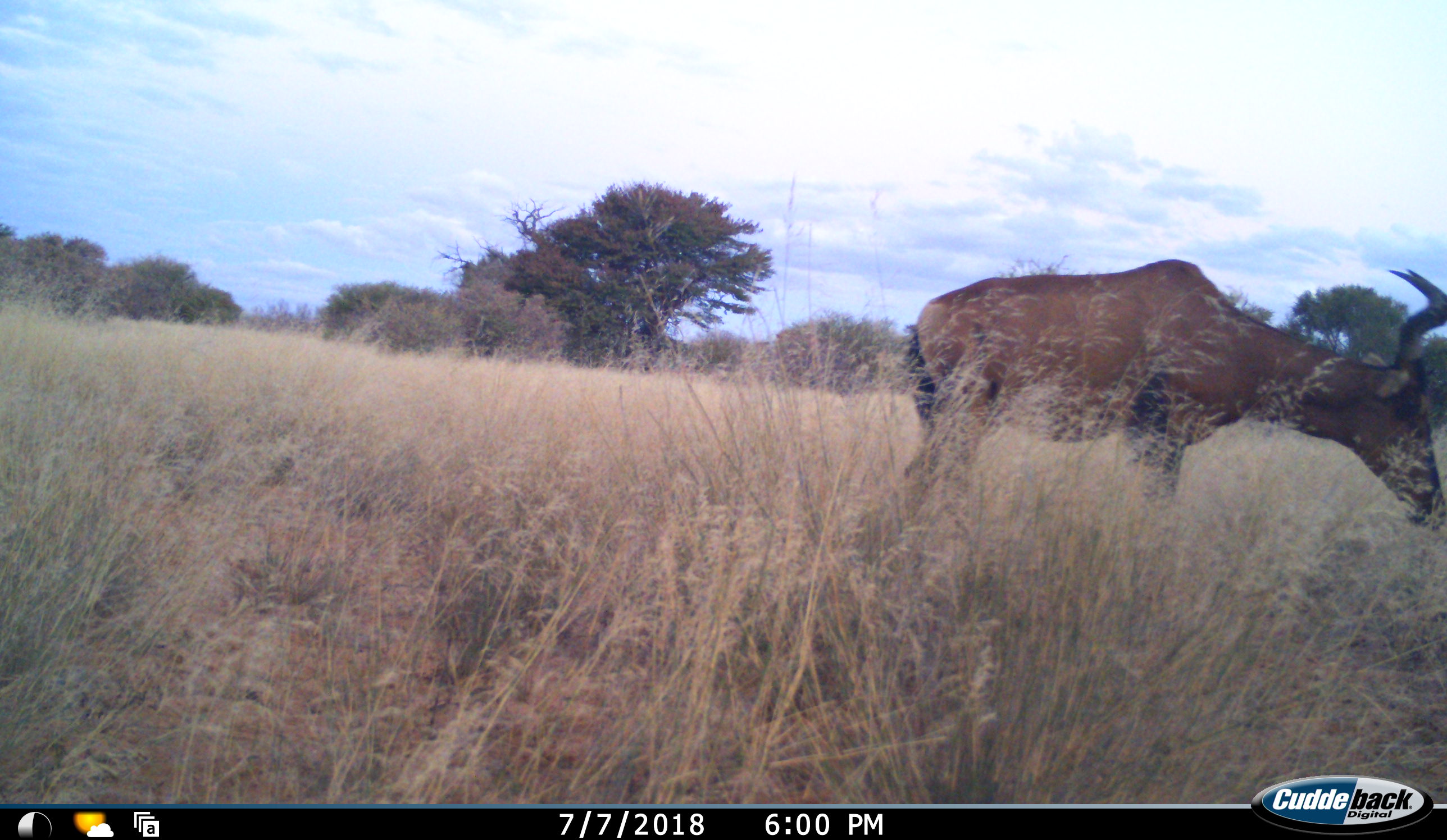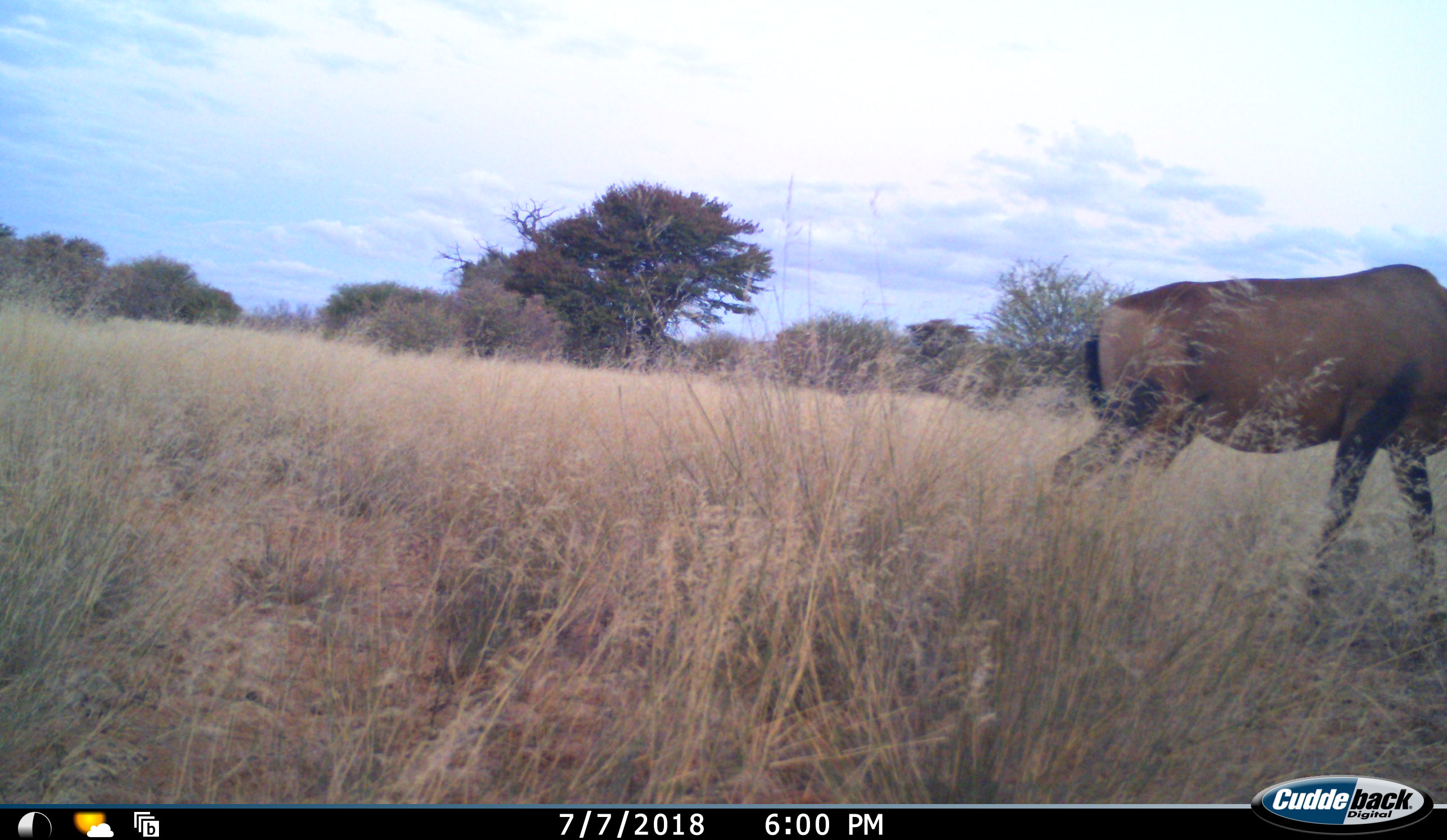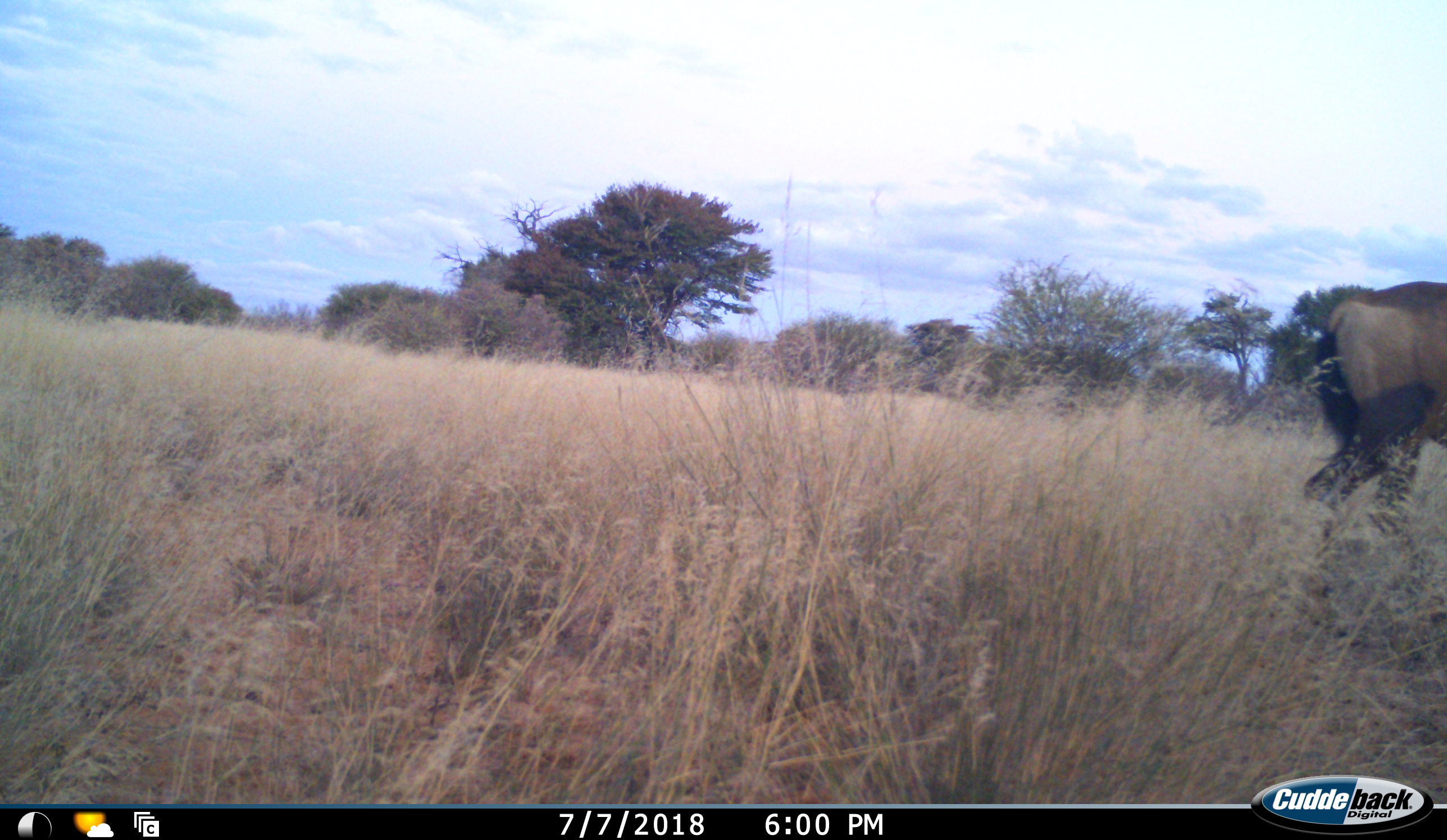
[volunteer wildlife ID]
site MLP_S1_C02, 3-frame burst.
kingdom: Animalia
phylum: Chordata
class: Mammalia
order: Artiodactyla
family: Bovidae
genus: Alcelaphus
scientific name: Alcelaphus buselaphus caama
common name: red hartebeest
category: hartebeestred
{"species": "hartebeestred (red hartebeest) (Alcelaphus buselaphus caama)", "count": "1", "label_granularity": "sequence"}